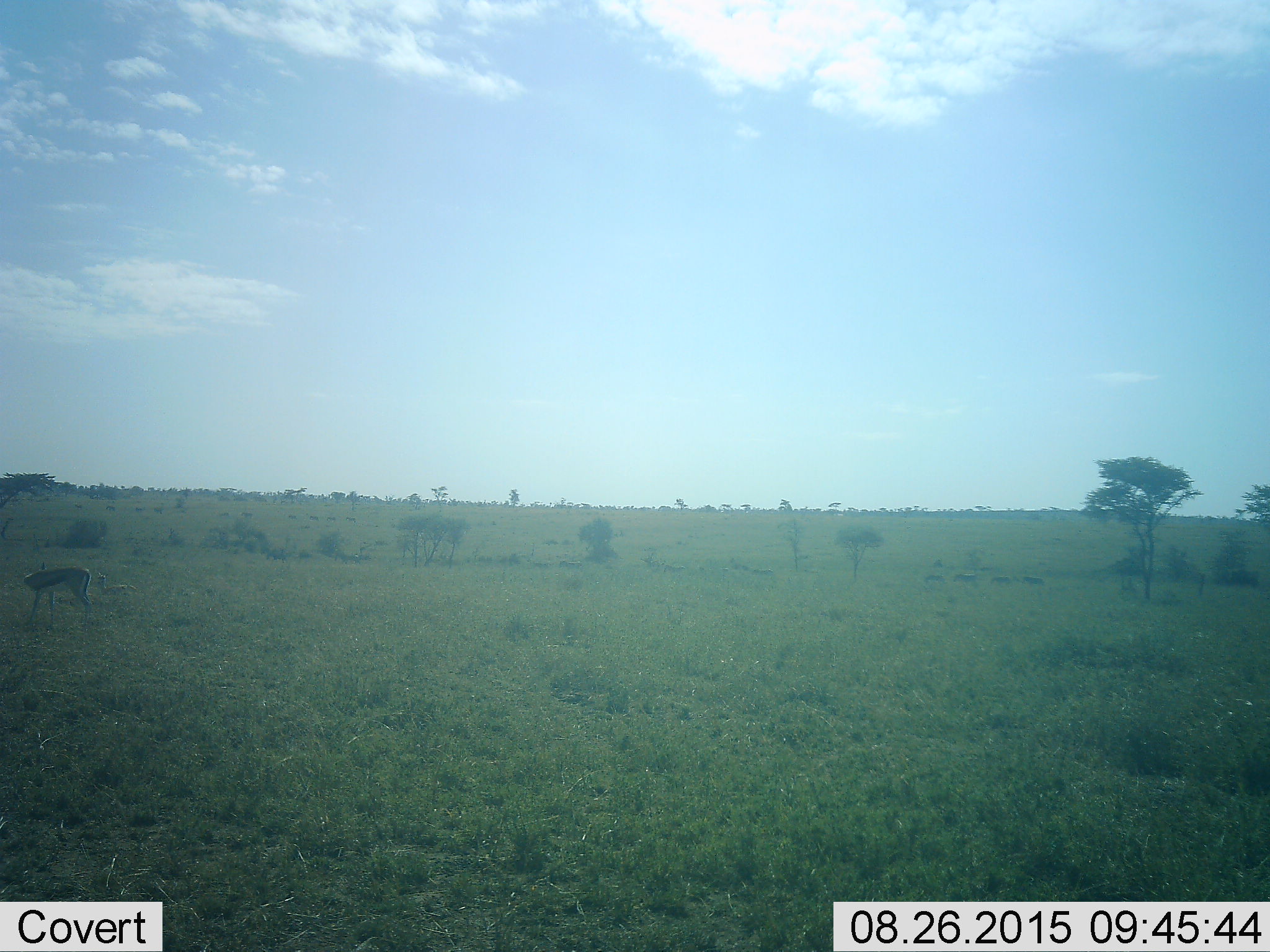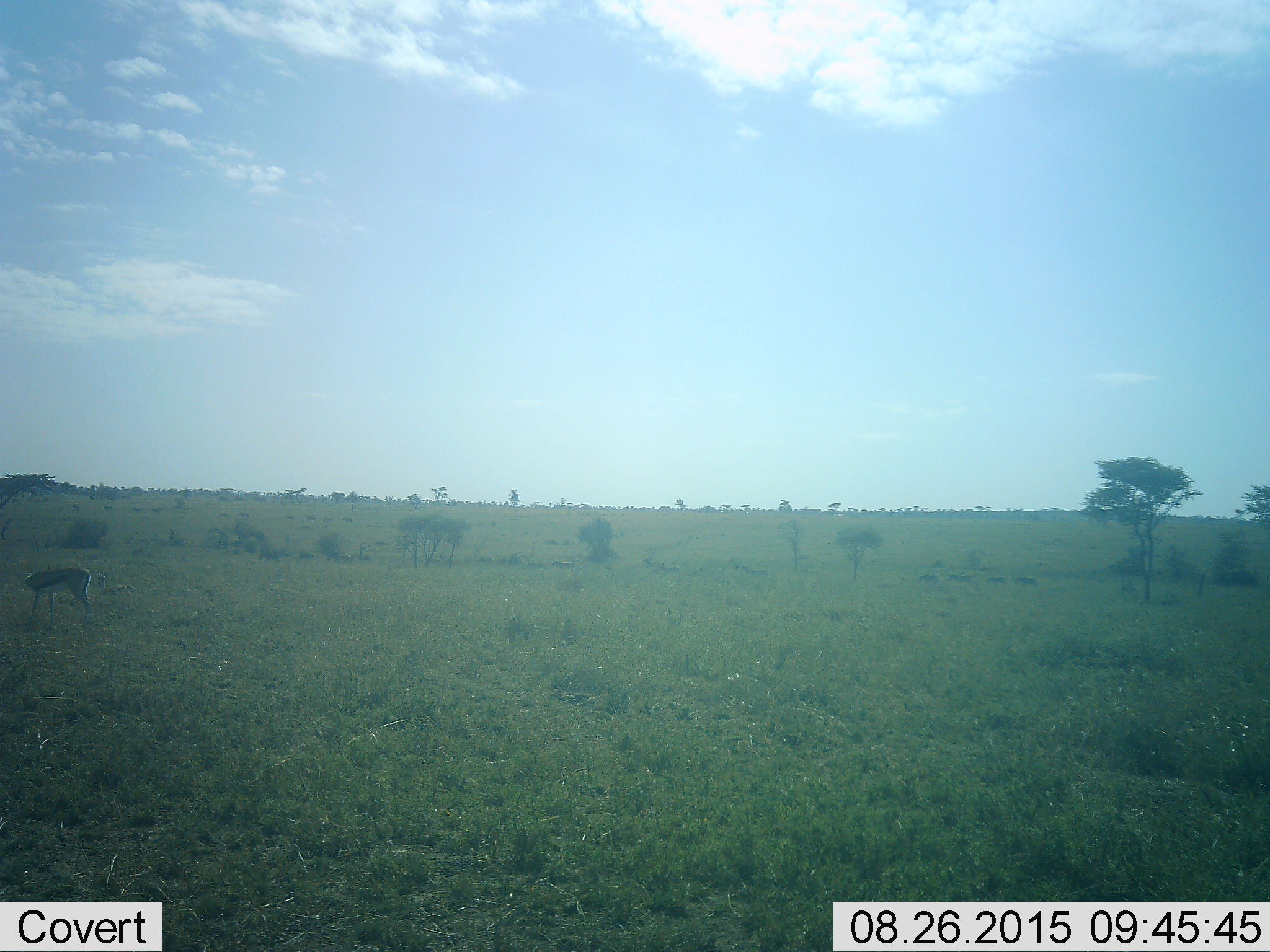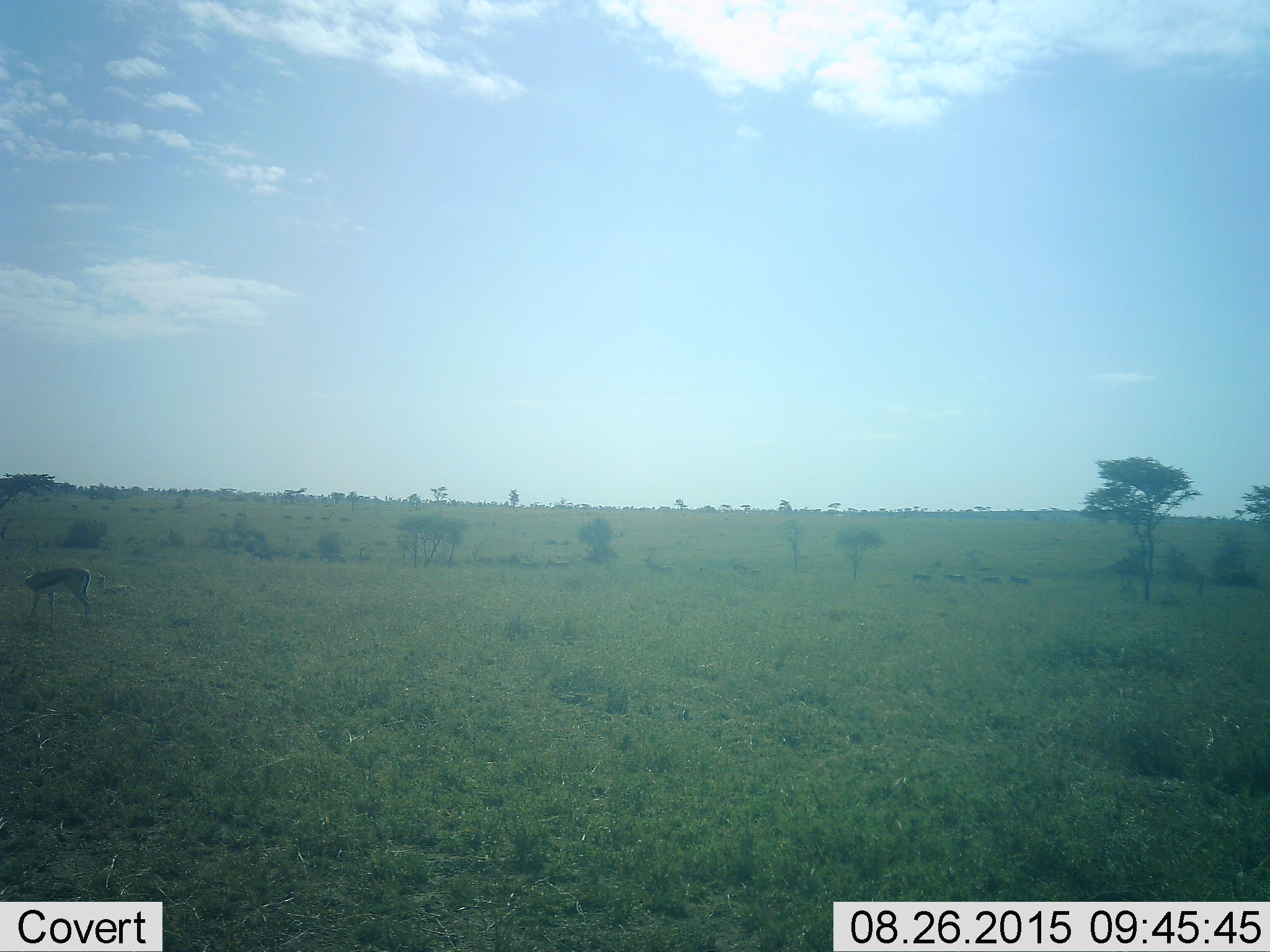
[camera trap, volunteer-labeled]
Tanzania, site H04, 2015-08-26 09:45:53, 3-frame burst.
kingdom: Animalia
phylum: Chordata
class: Mammalia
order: Artiodactyla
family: Bovidae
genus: Eudorcas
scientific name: Eudorcas thomsonii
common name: thomson's gazelle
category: gazellethomsons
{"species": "gazellethomsons (thomson's gazelle) (Eudorcas thomsonii)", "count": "2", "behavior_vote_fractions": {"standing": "86%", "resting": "71%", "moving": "0%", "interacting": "0%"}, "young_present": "0%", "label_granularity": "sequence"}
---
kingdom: Animalia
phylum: Chordata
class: Mammalia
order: Artiodactyla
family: Bovidae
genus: Connochaetes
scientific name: Connochaetes taurinus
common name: blue wildebeest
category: wildebeest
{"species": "wildebeest (blue wildebeest) (Connochaetes taurinus)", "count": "9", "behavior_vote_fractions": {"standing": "20%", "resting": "0%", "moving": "80%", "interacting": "0%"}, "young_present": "0%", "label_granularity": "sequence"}